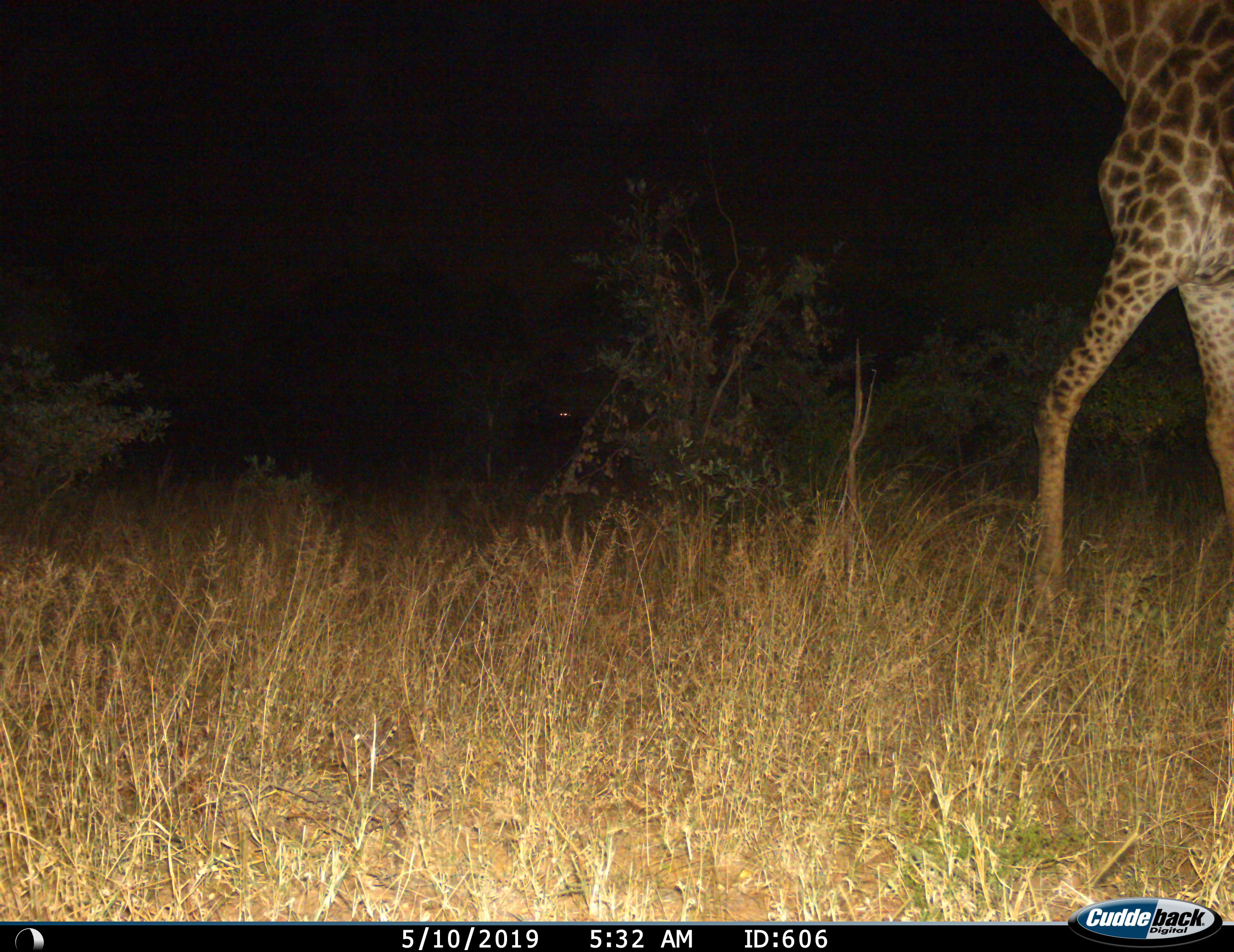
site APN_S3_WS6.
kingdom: Animalia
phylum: Chordata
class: Mammalia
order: Artiodactyla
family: Giraffidae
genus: Giraffa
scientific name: Giraffa camelopardalis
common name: giraffe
Giraffe (Giraffa camelopardalis), count 1. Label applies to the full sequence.